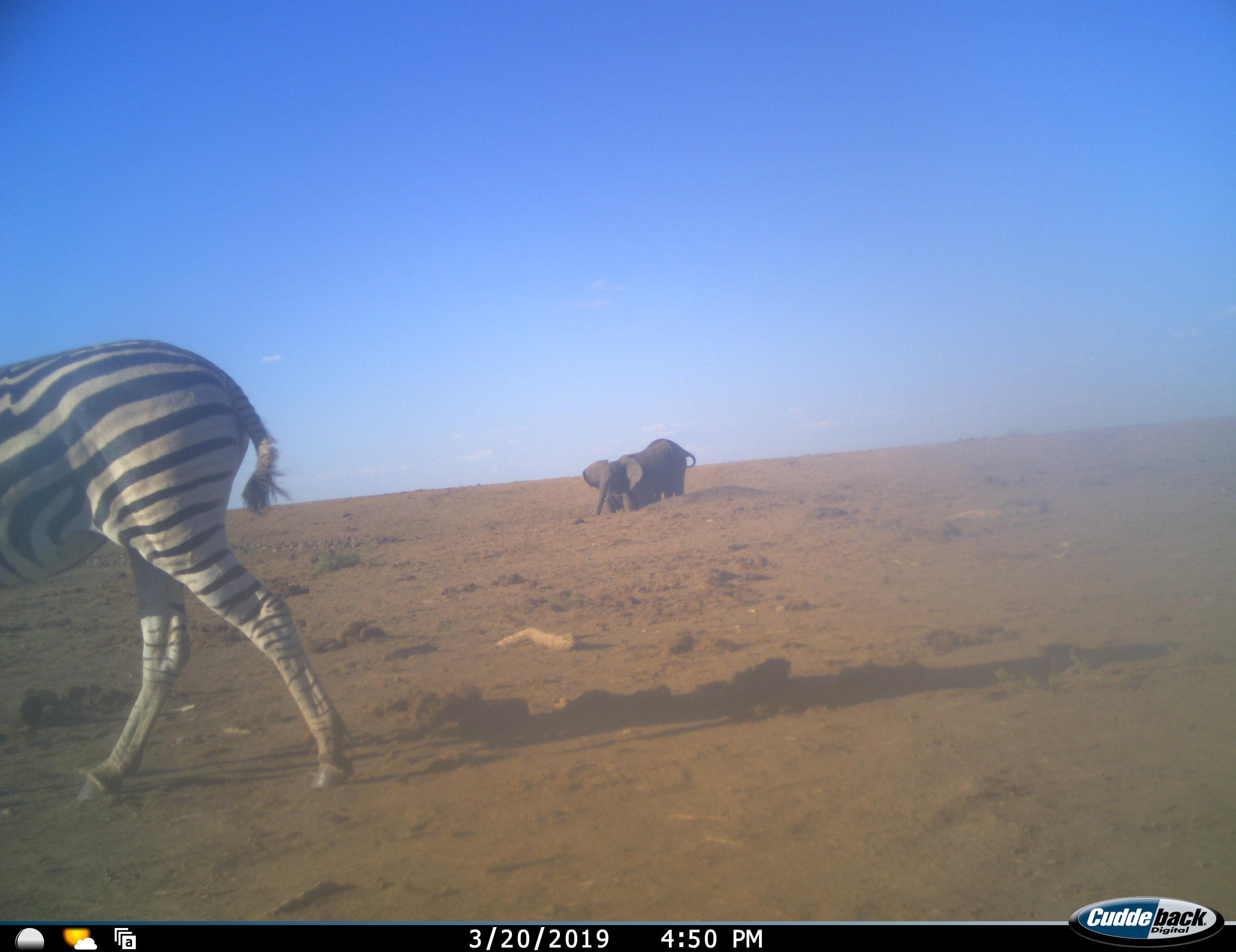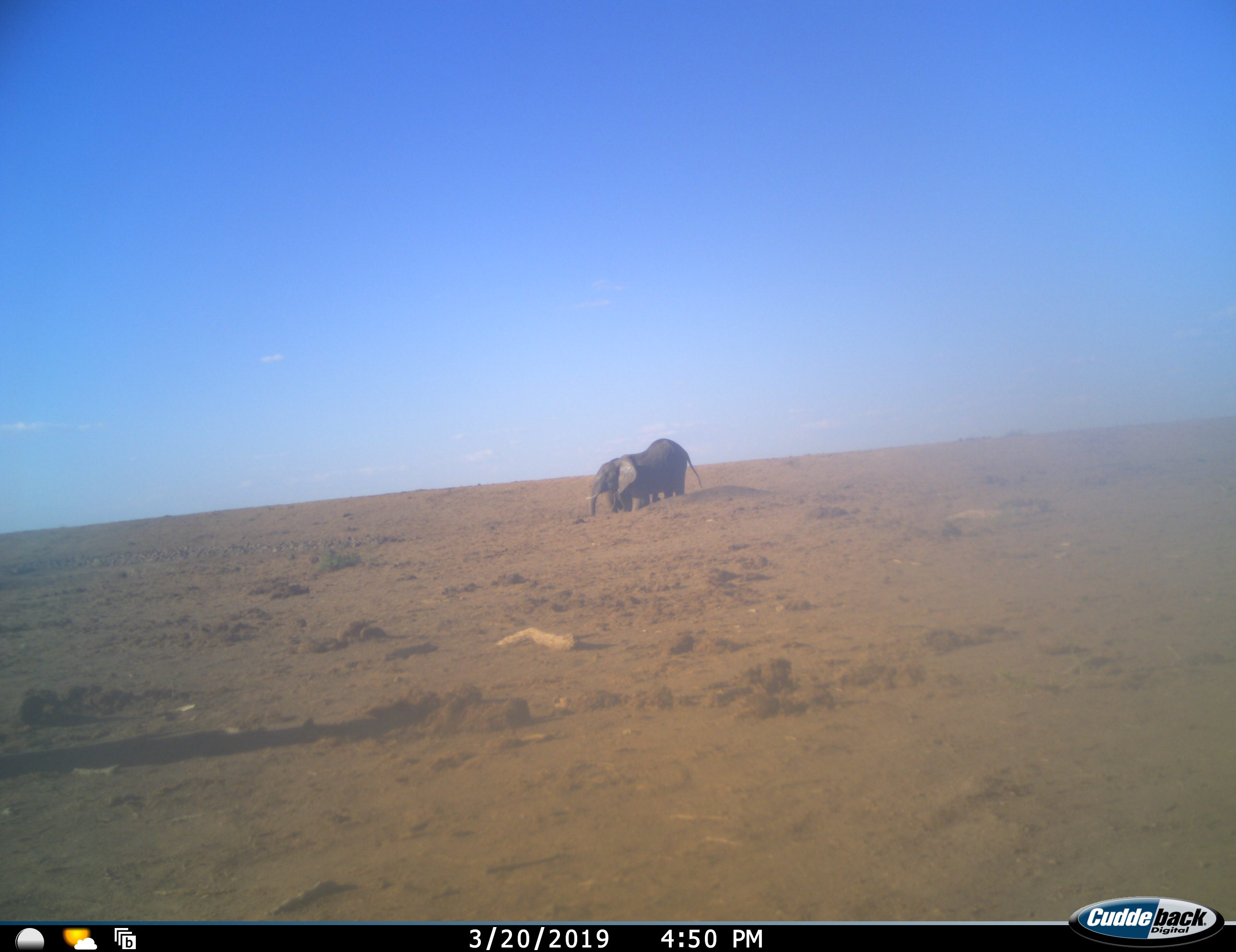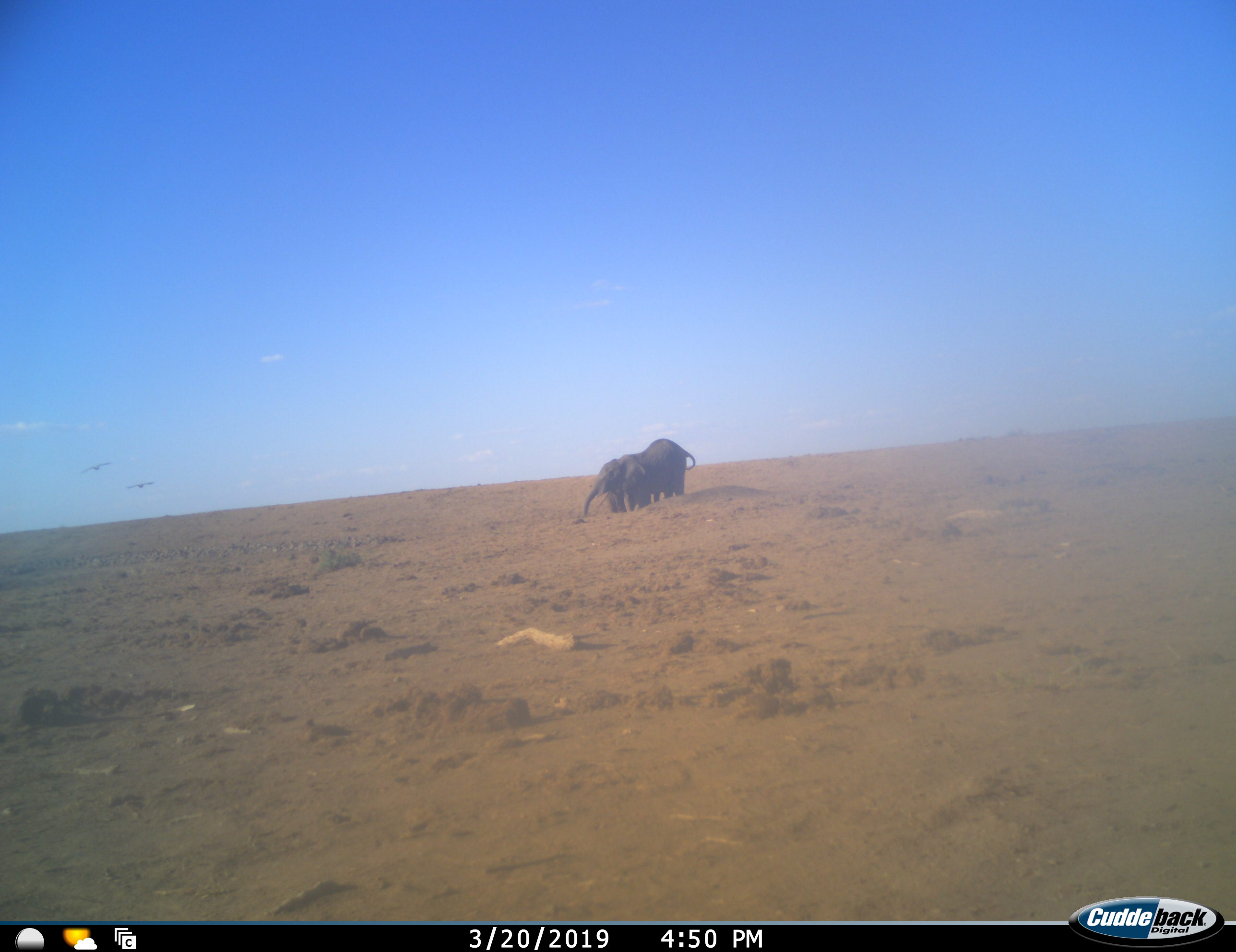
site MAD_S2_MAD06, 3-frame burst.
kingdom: Animalia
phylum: Chordata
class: Mammalia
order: Proboscidea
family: Elephantidae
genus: Loxodonta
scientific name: Loxodonta africana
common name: african bush elephant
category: elephant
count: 2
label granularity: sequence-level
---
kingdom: Animalia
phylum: Chordata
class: Mammalia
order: Perissodactyla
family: Equidae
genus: Equus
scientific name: Equus quagga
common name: plains zebra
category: zebraplains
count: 1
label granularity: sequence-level